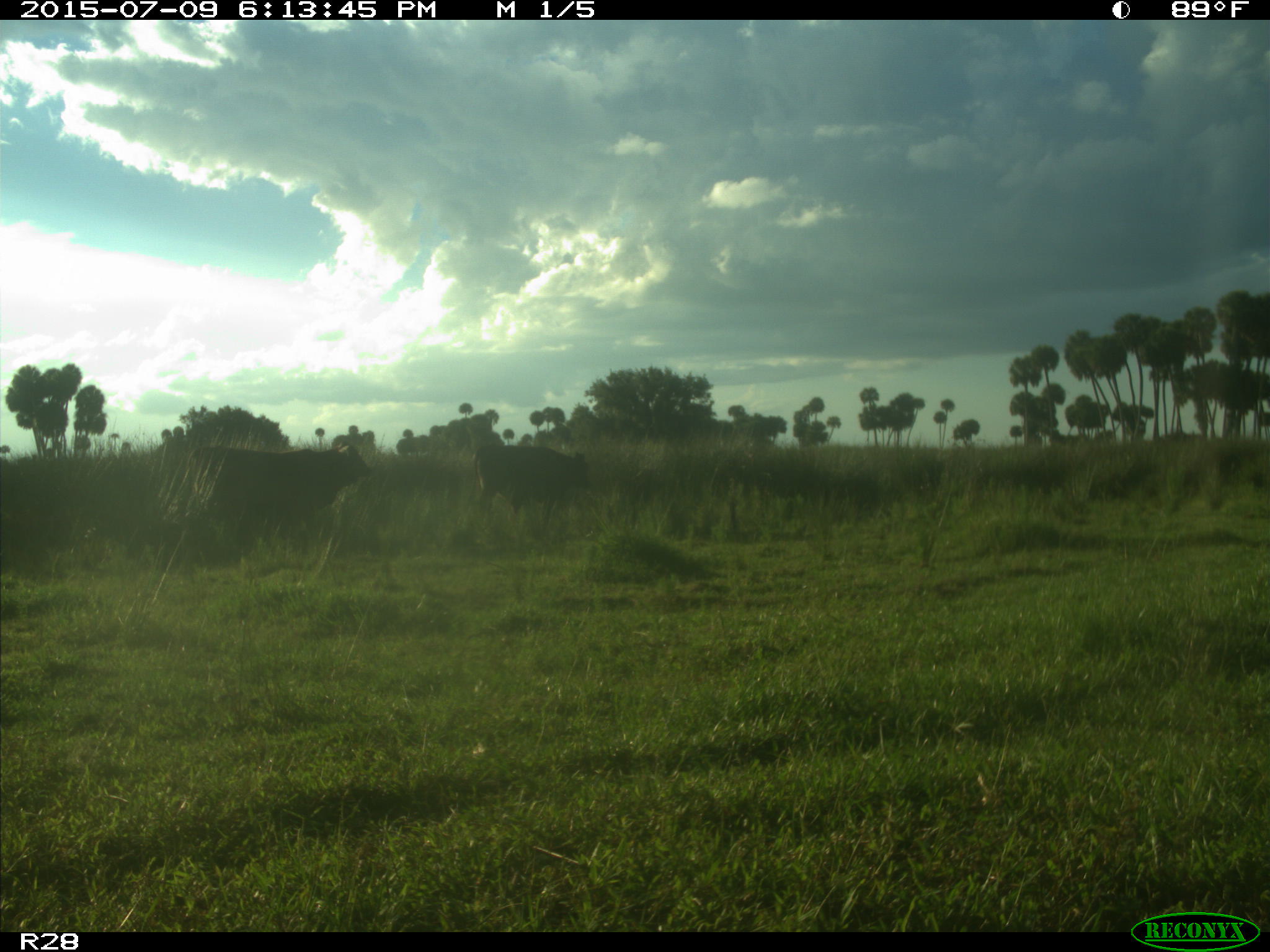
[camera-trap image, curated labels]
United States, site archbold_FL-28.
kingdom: Animalia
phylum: Chordata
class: Mammalia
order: Artiodactyla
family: Bovidae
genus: Bos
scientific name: Bos taurus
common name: domestic cow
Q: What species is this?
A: Bos taurus (domestic cow).